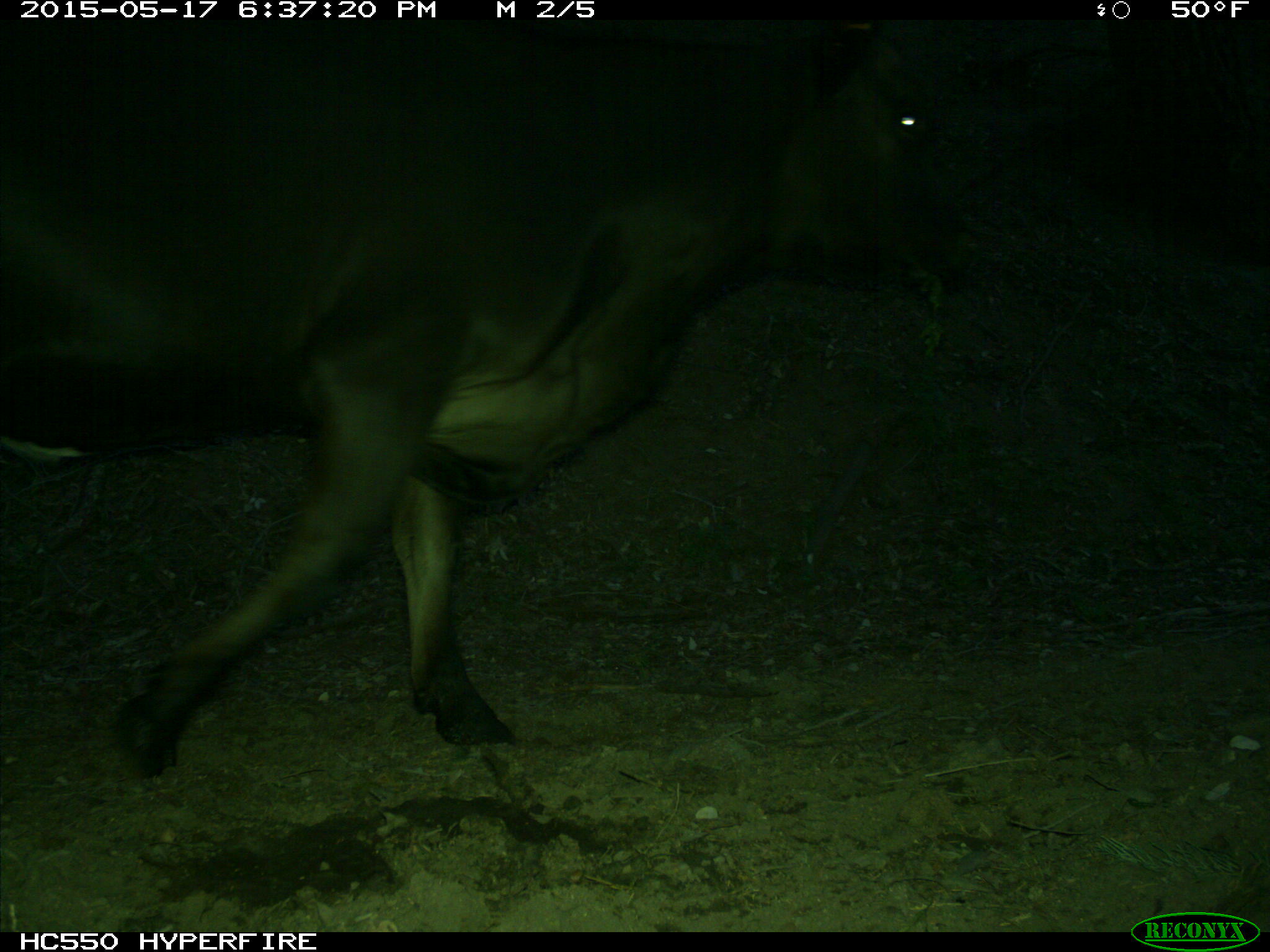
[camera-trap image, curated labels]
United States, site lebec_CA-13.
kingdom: Animalia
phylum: Chordata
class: Mammalia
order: Artiodactyla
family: Bovidae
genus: Bos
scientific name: Bos taurus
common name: domestic cow